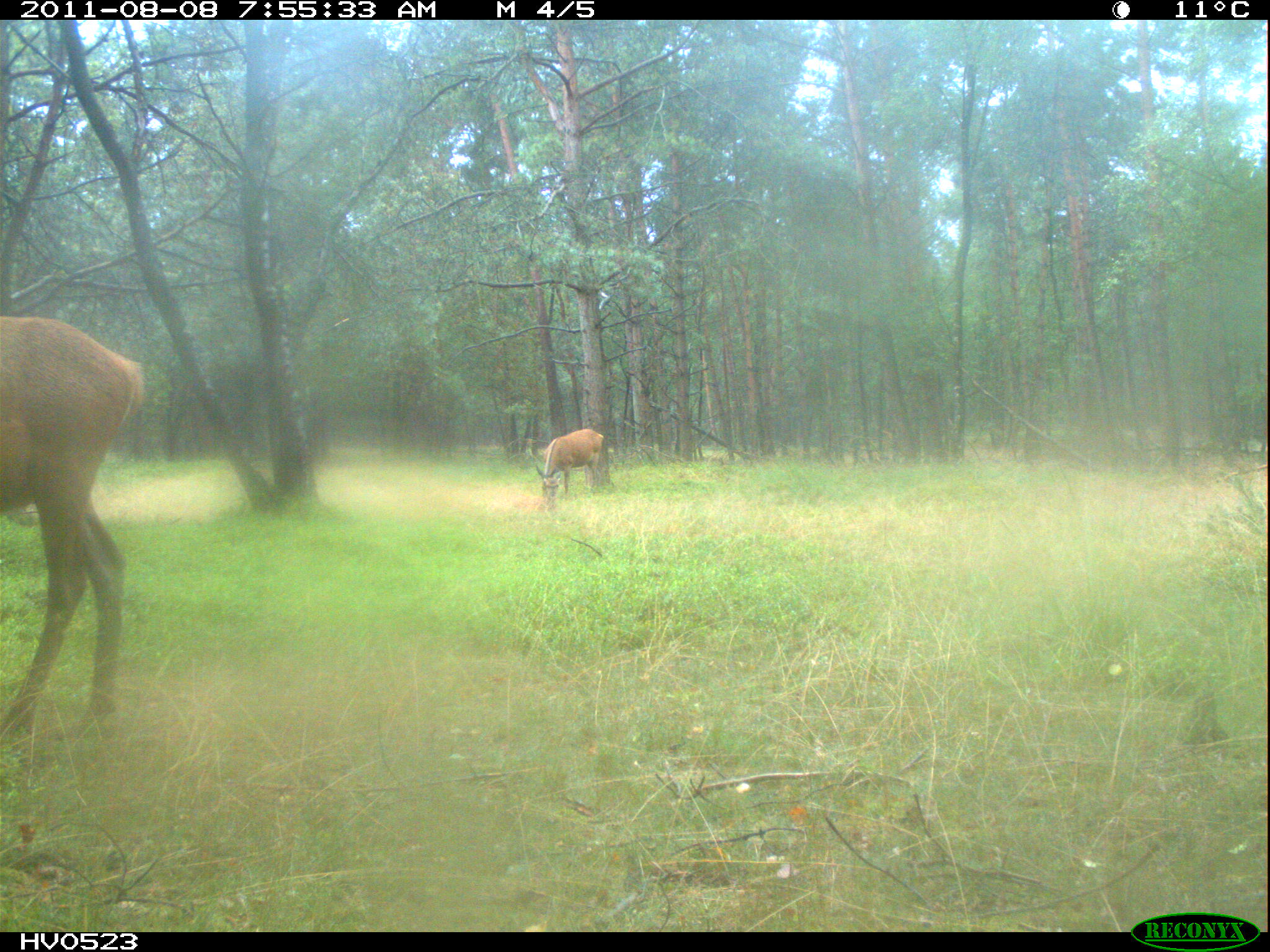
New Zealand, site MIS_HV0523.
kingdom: Animalia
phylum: Chordata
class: Mammalia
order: Artiodactyla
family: Cervidae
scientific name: Cervidae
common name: deer